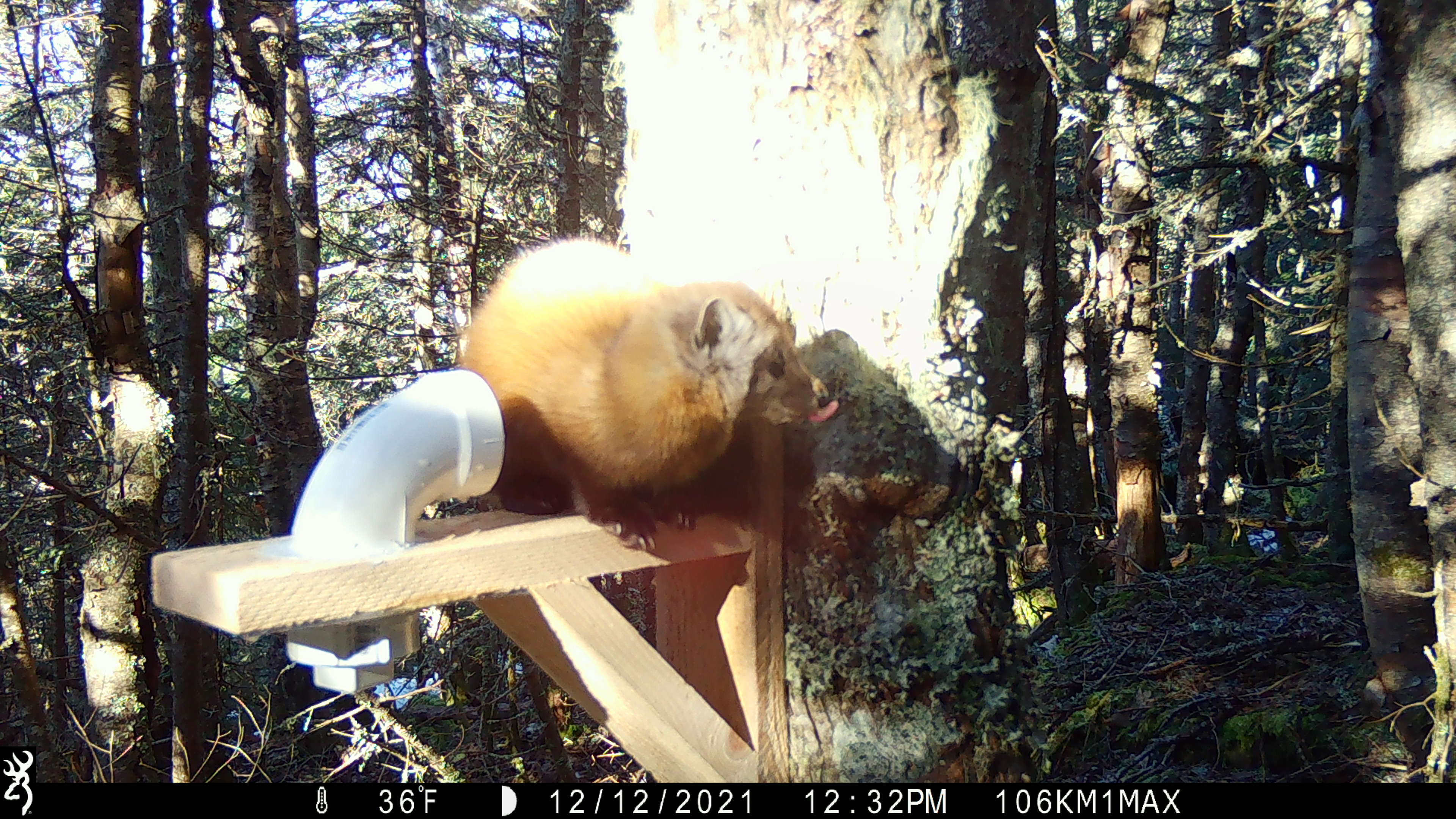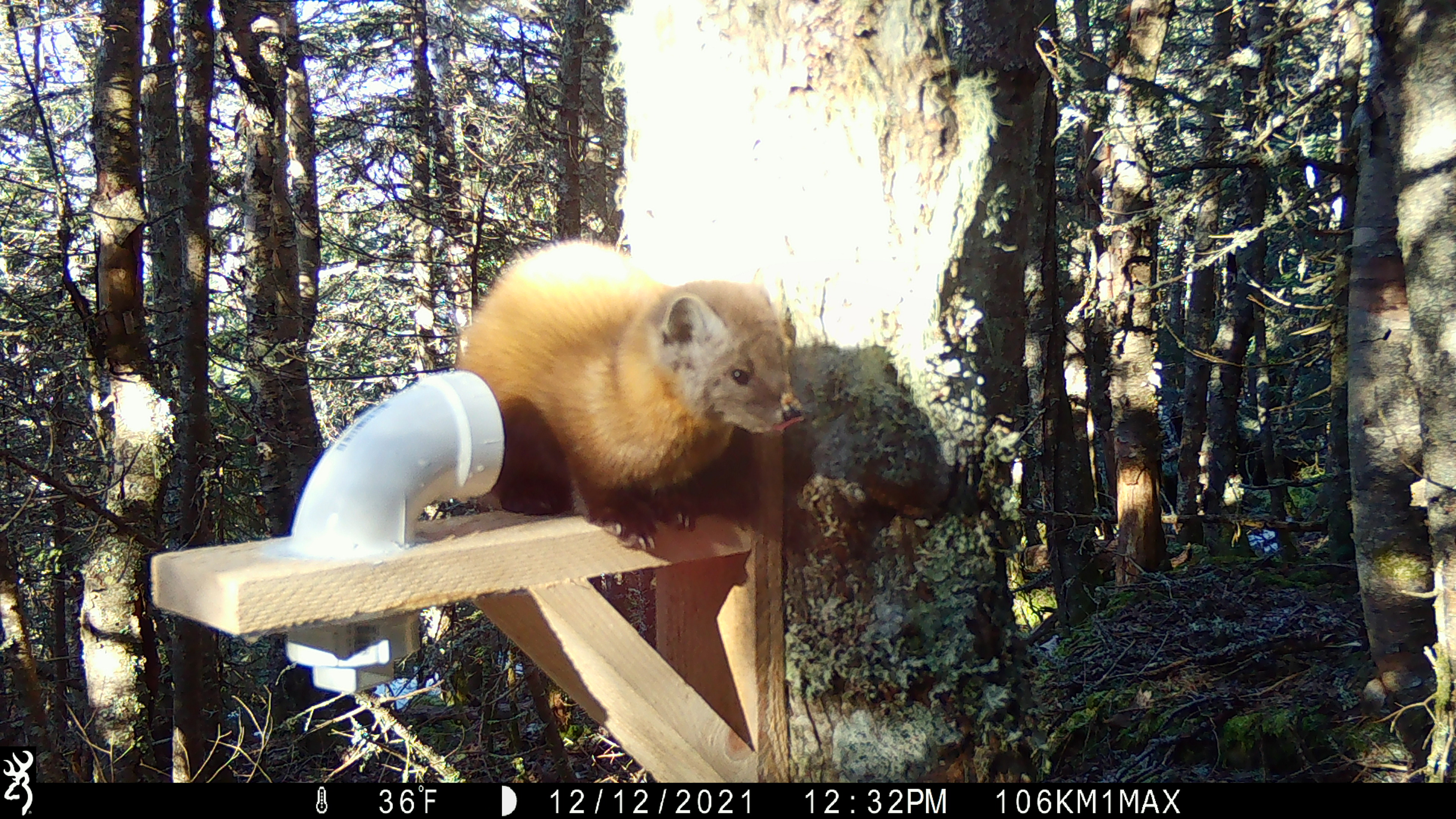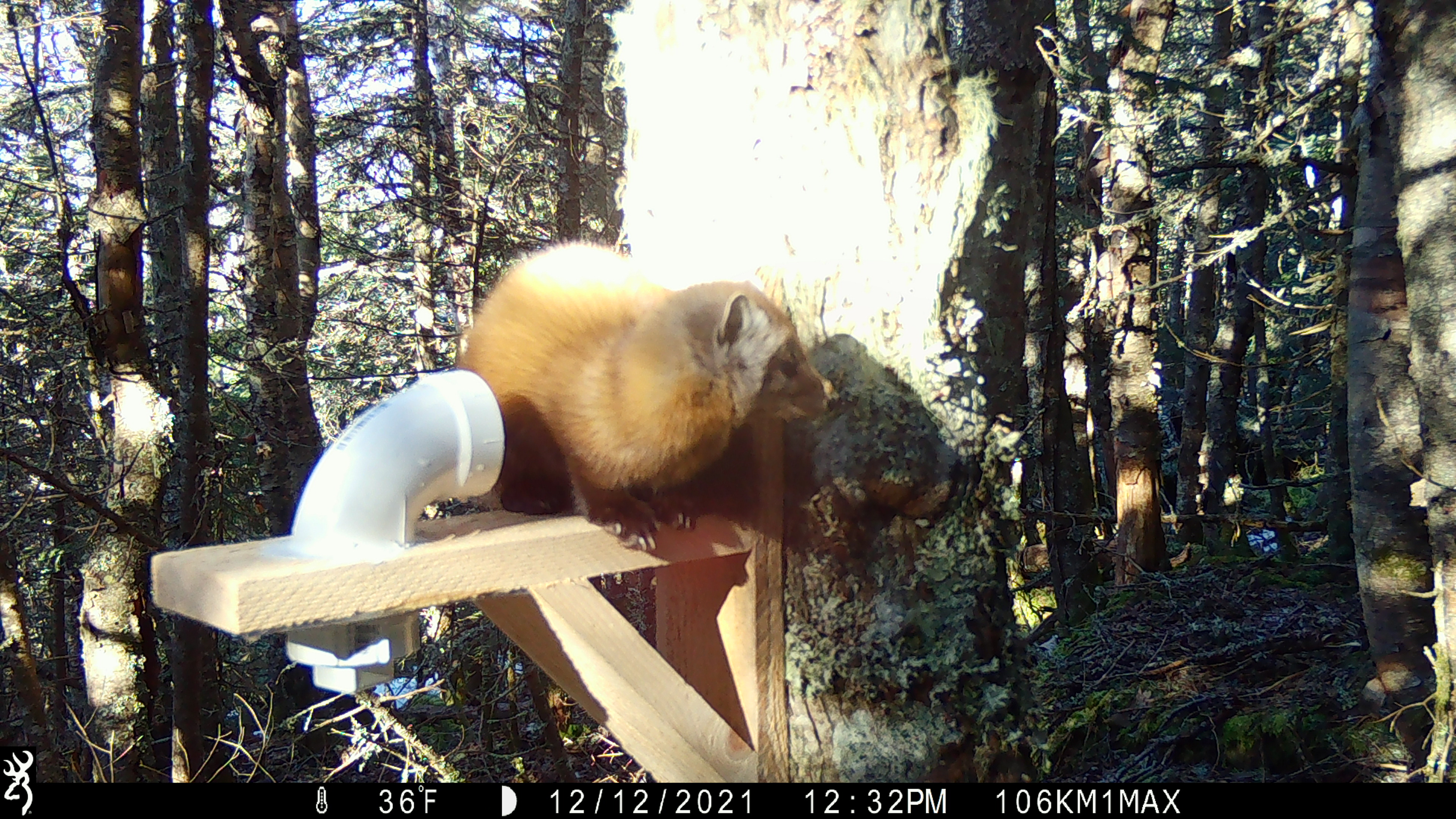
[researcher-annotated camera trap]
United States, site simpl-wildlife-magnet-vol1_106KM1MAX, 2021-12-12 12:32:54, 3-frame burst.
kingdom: Animalia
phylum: Chordata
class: Mammalia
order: Carnivora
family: Mustelidae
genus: Martes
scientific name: Martes americana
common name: american marten